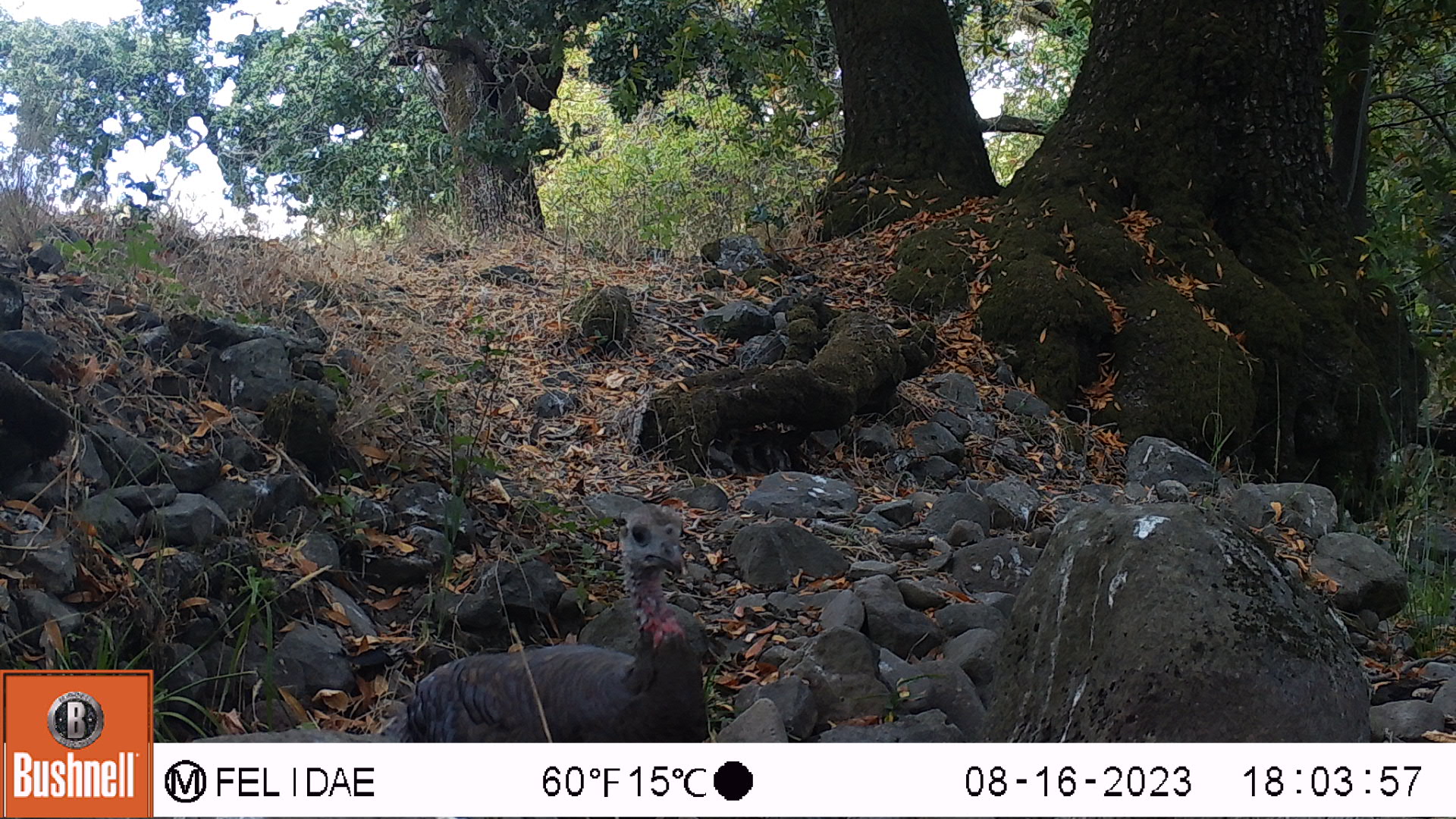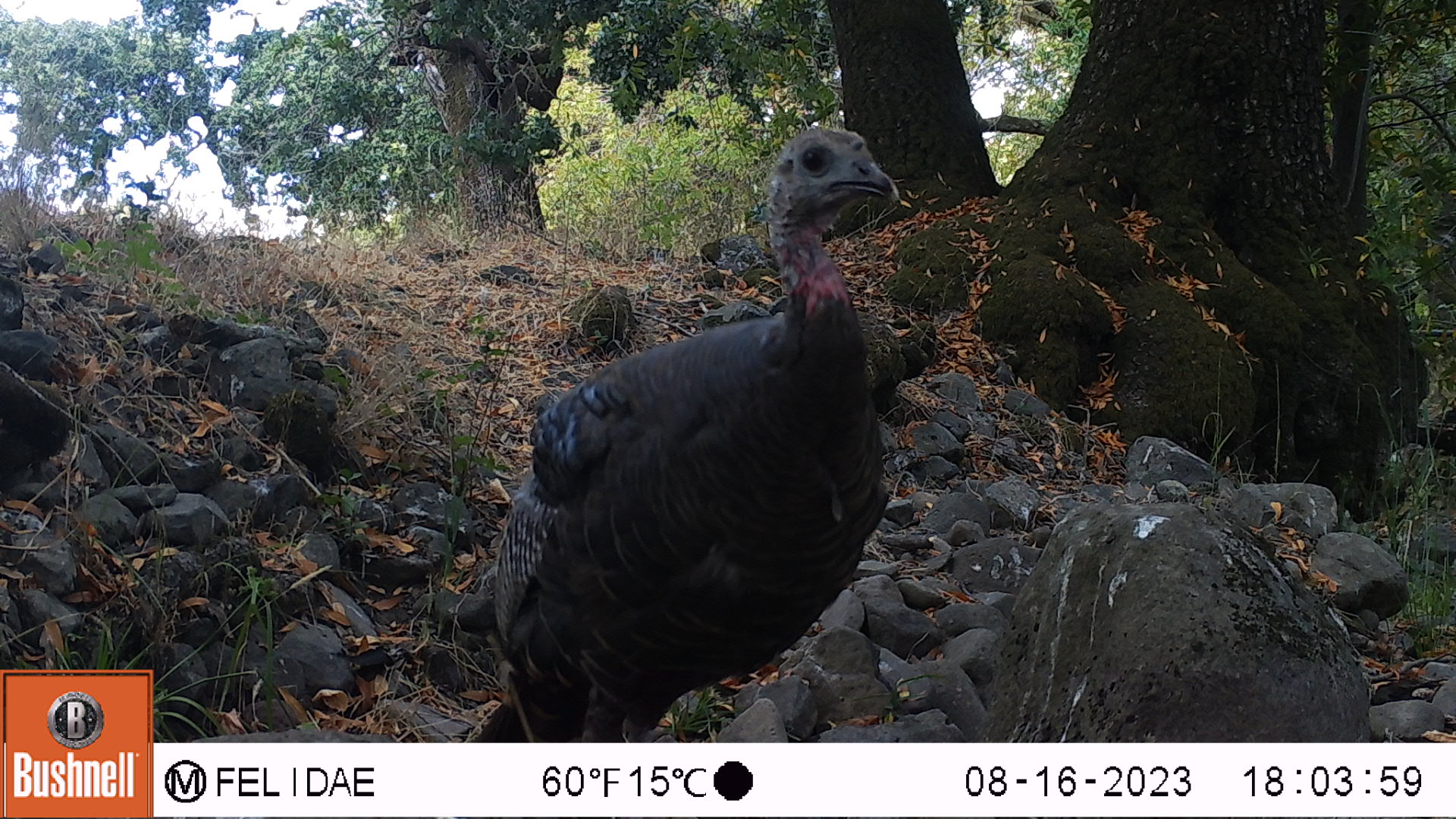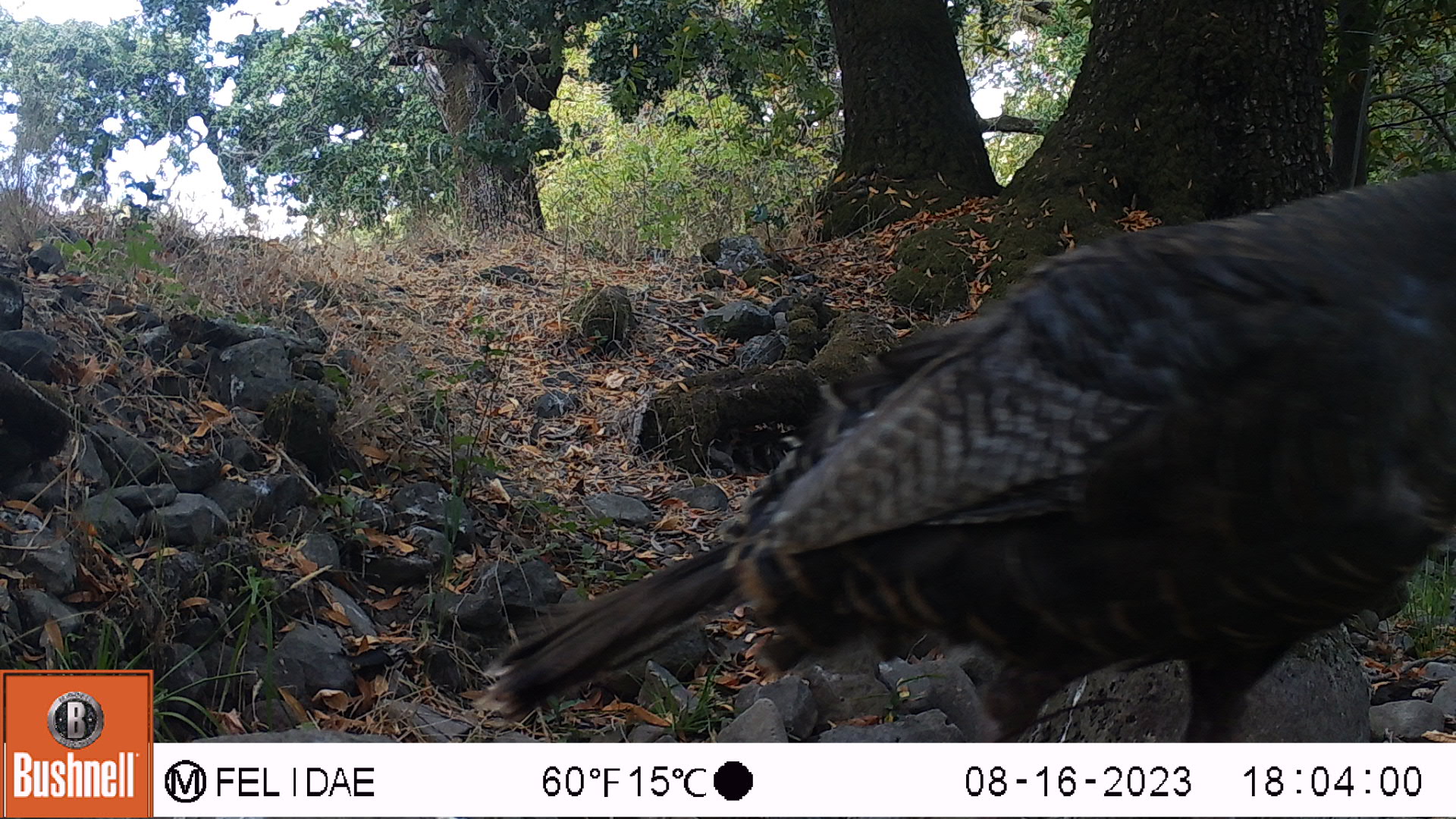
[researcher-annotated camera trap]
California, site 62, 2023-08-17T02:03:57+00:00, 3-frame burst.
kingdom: Animalia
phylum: Chordata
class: Aves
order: Galliformes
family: Phasianidae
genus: Meleagris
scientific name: Meleagris gallopavo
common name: turkey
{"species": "turkey (Meleagris gallopavo)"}